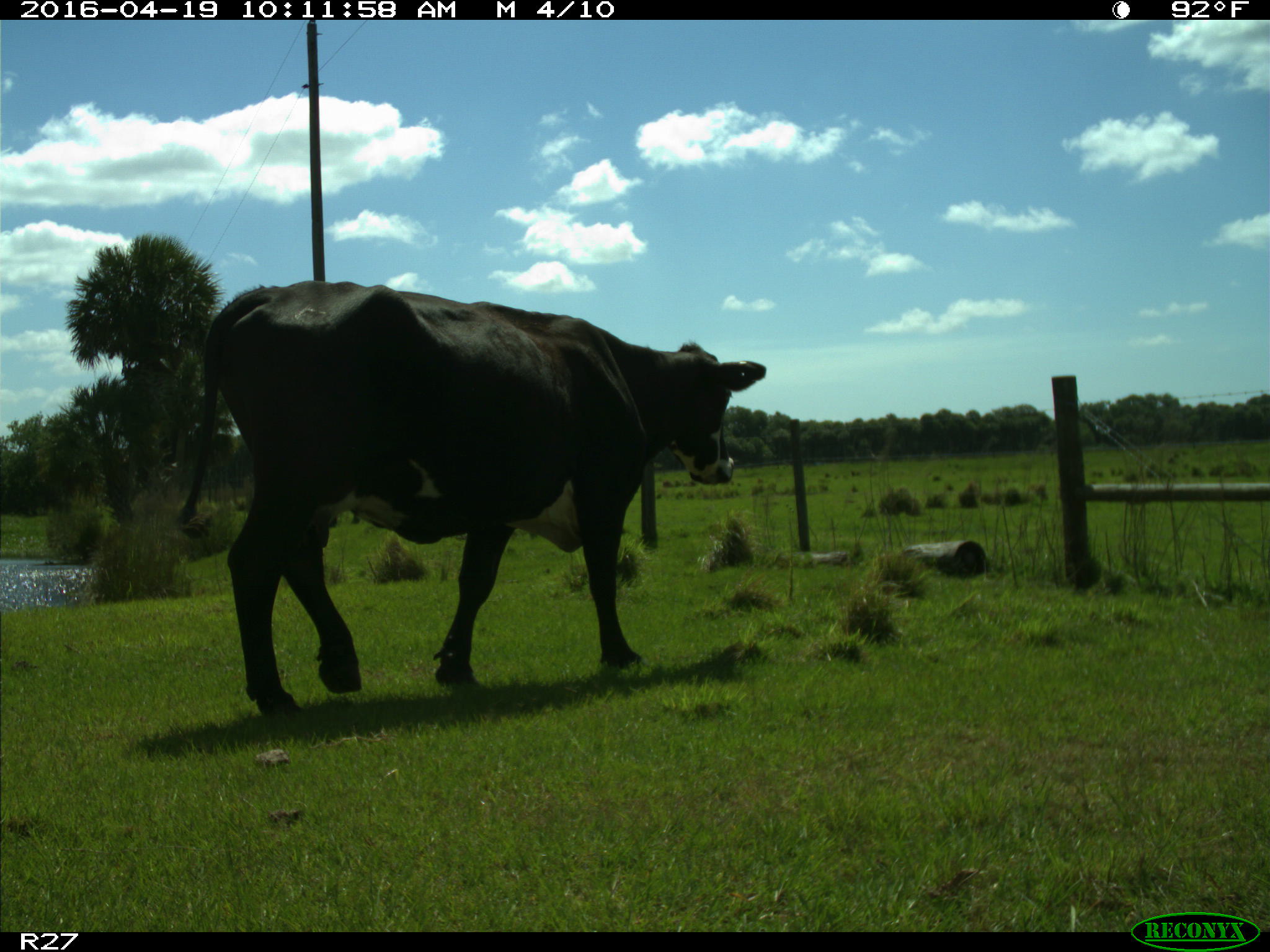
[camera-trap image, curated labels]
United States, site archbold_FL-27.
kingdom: Animalia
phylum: Chordata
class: Mammalia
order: Artiodactyla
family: Bovidae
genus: Bos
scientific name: Bos taurus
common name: domestic cow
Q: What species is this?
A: Bos taurus (domestic cow).